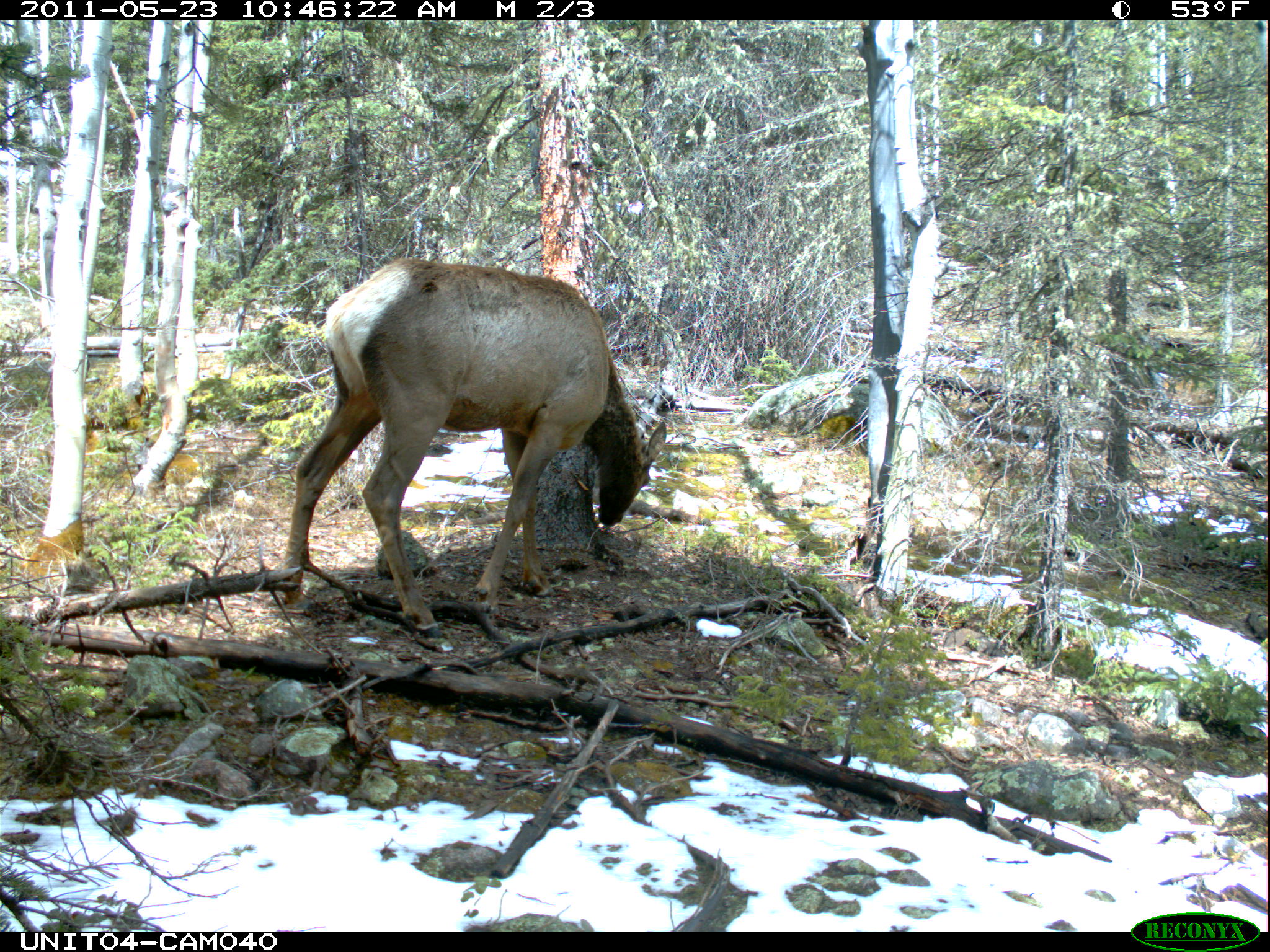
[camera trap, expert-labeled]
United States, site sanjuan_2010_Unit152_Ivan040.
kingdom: Animalia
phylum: Chordata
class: Mammalia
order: Artiodactyla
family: Cervidae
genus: Cervus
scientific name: Cervus elaphus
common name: red deer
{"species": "Cervus elaphus (red deer)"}